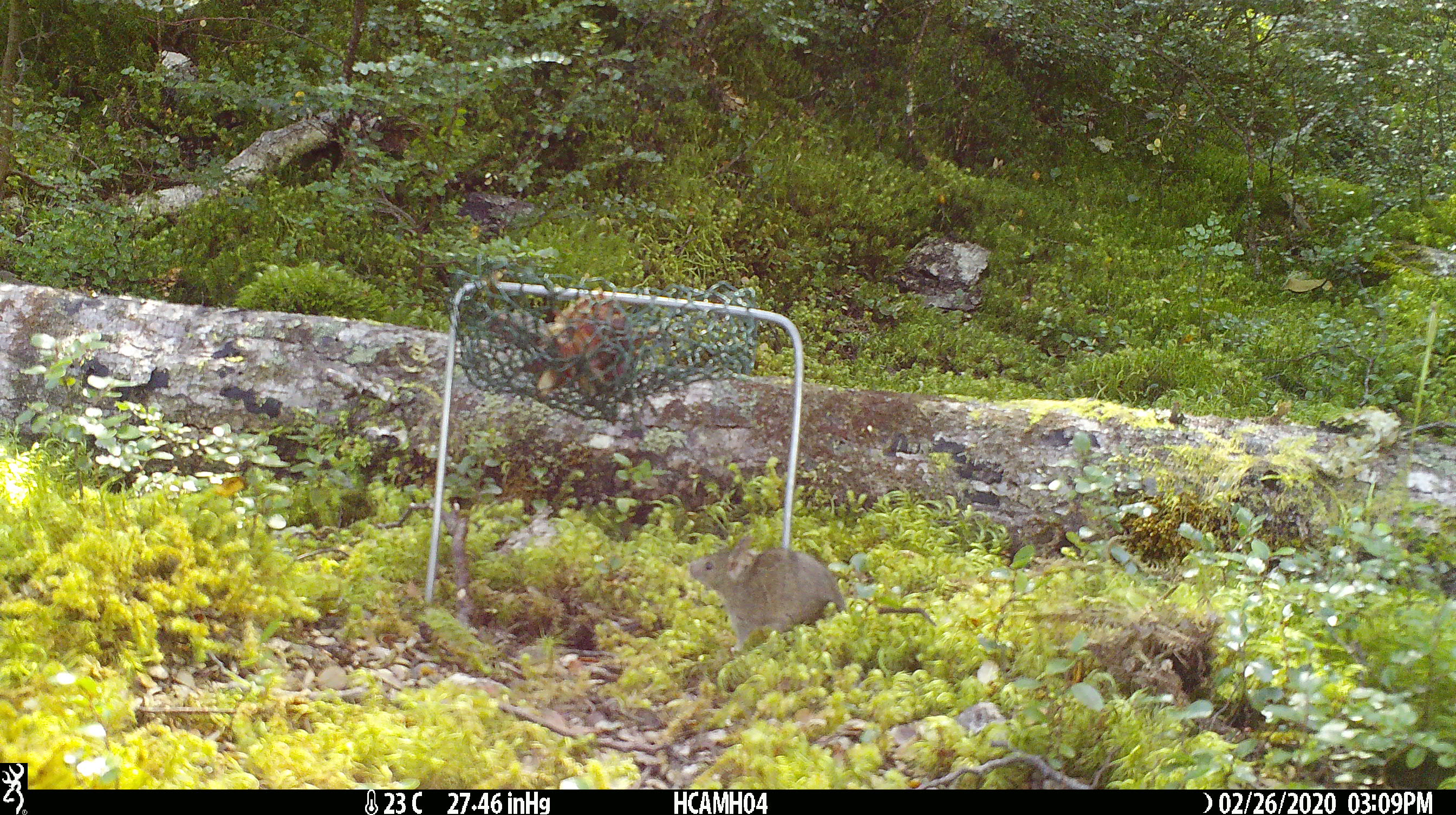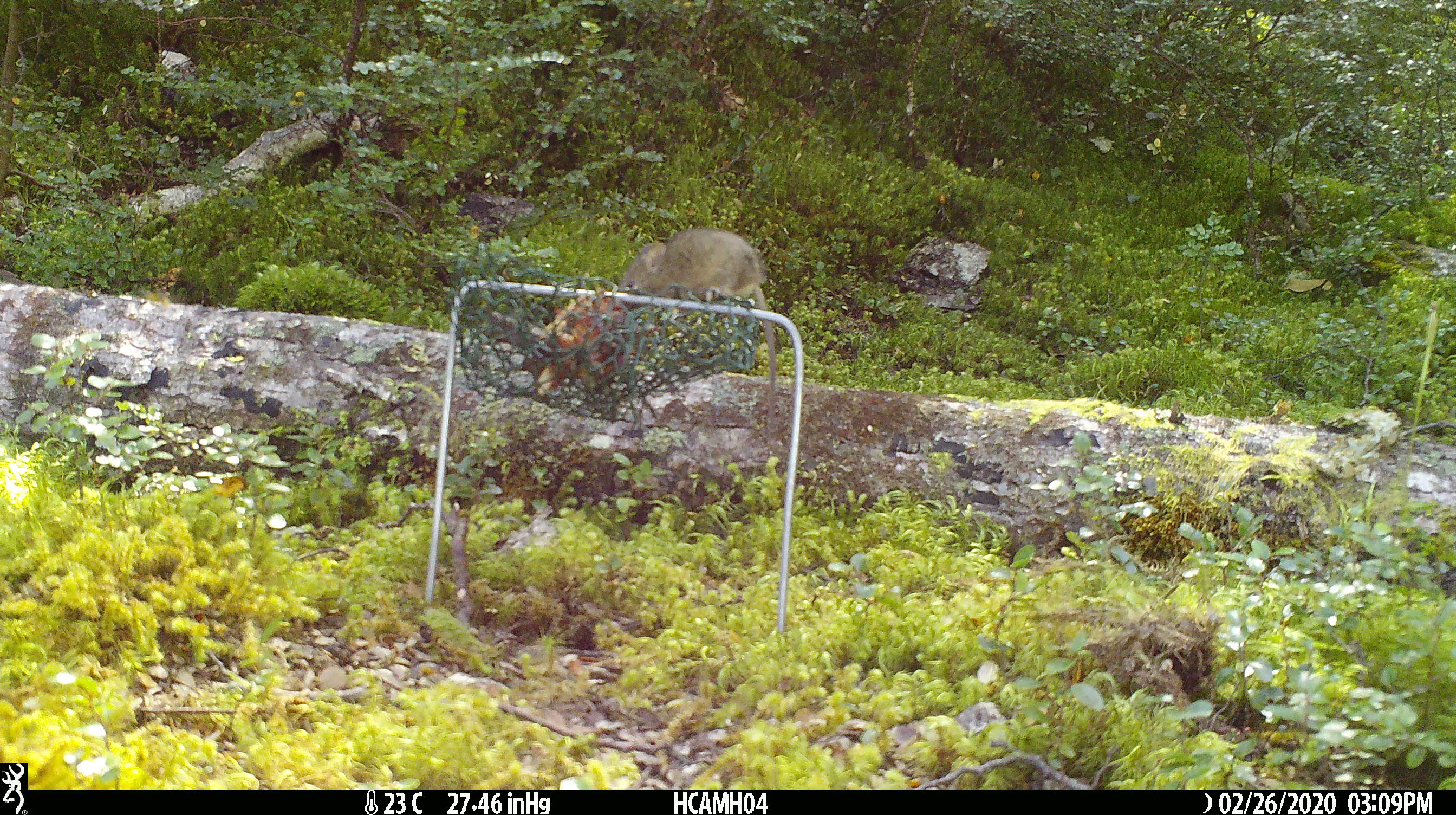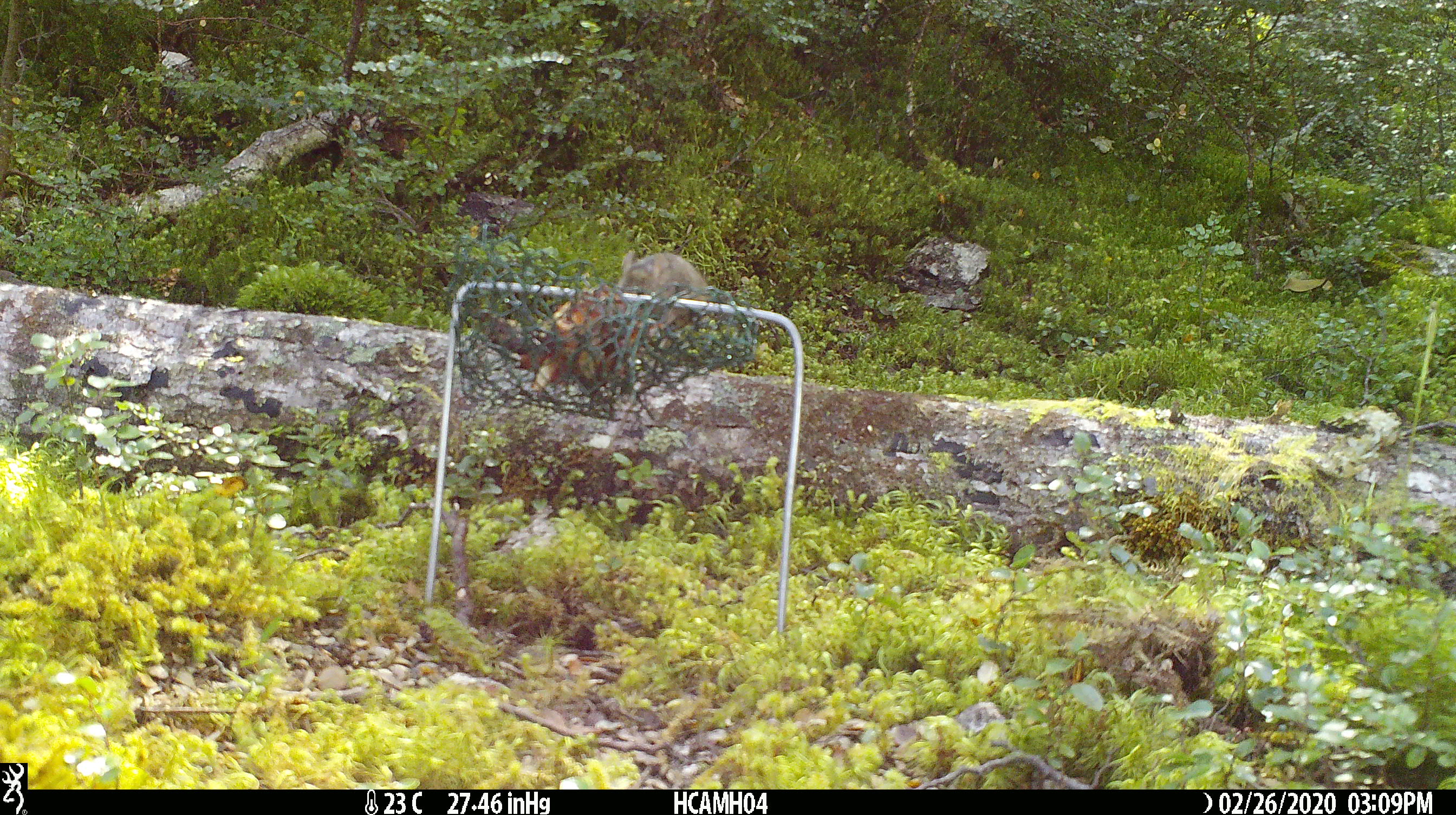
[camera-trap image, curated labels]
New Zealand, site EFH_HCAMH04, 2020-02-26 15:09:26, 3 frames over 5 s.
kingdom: Animalia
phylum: Chordata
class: Mammalia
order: Rodentia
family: Muridae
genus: Mus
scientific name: Mus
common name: mouse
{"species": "mouse (Mus)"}